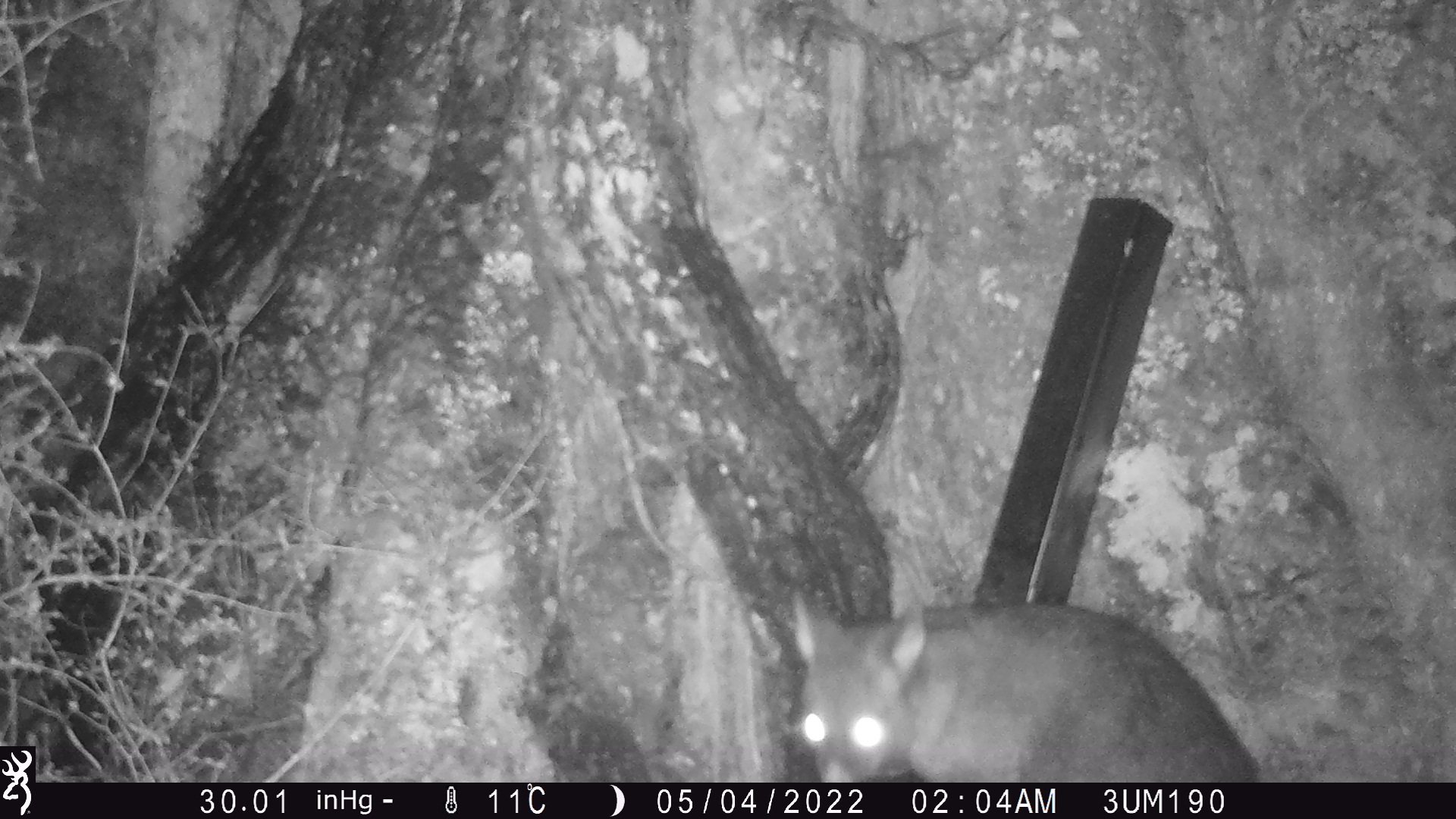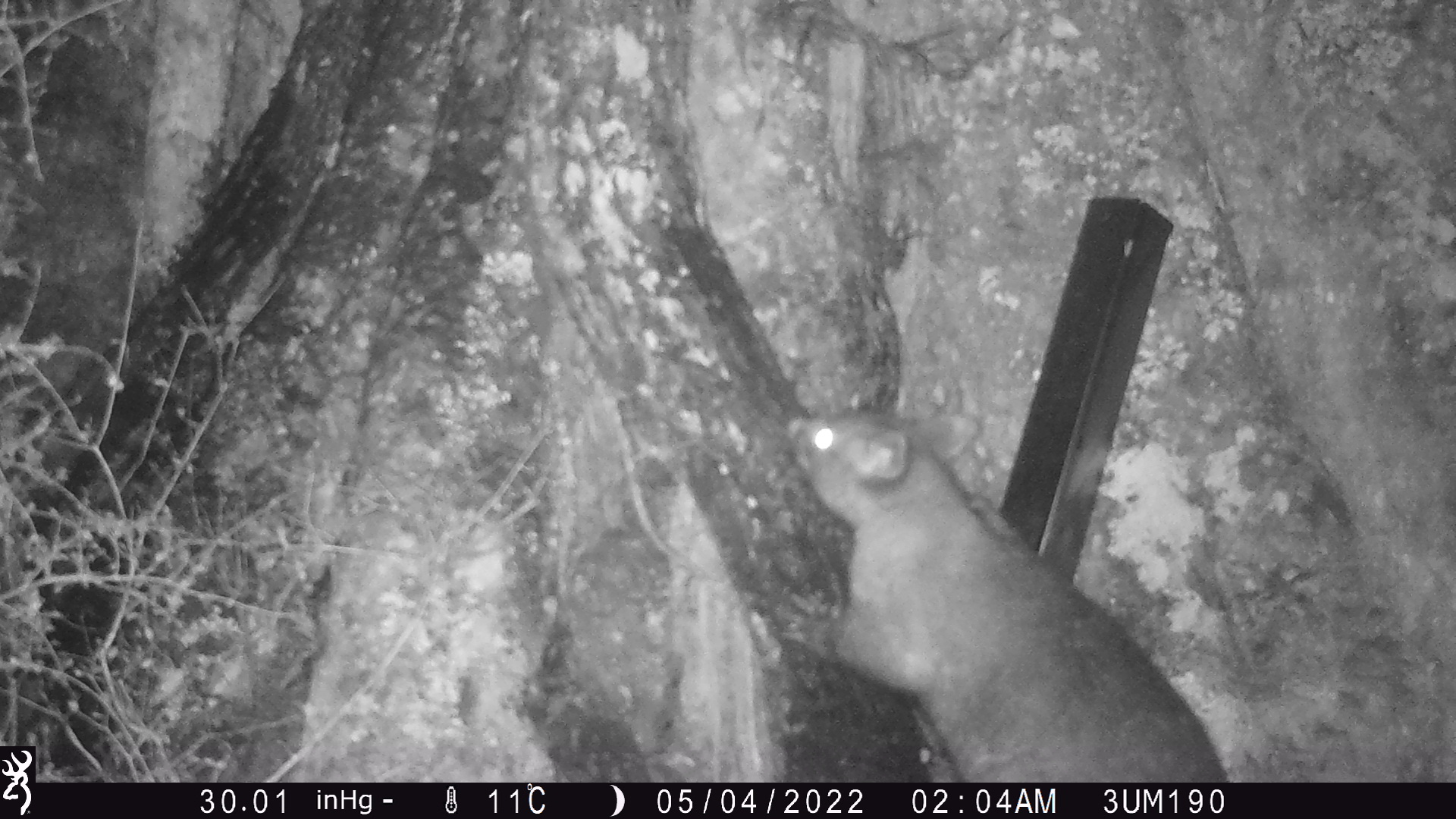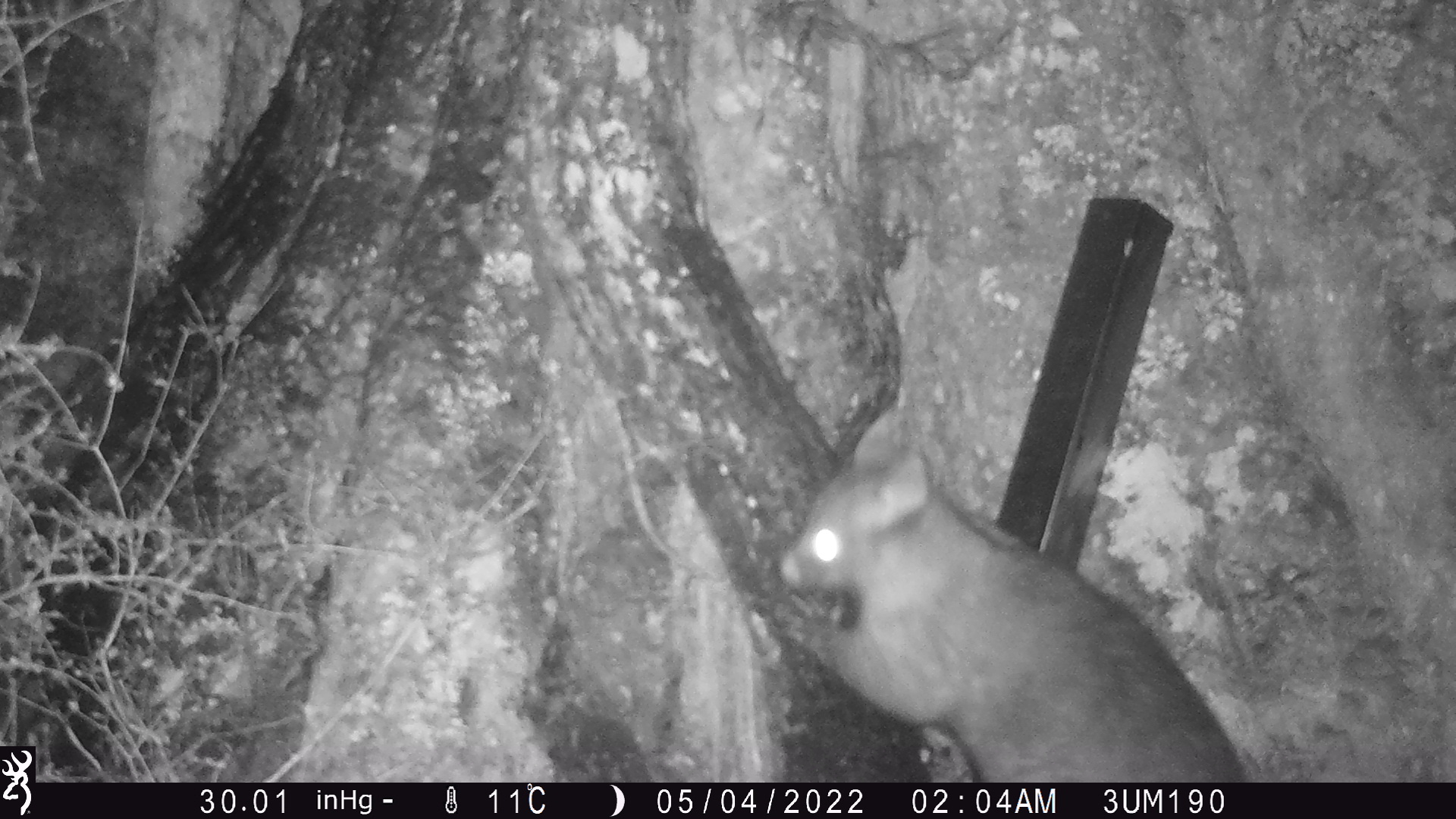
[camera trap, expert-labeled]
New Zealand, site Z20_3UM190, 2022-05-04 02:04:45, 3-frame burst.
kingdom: Animalia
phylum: Chordata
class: Mammalia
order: Diprotodontia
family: Phalangeridae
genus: Trichosurus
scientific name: Trichosurus vulpecula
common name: common brushtail possum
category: possum